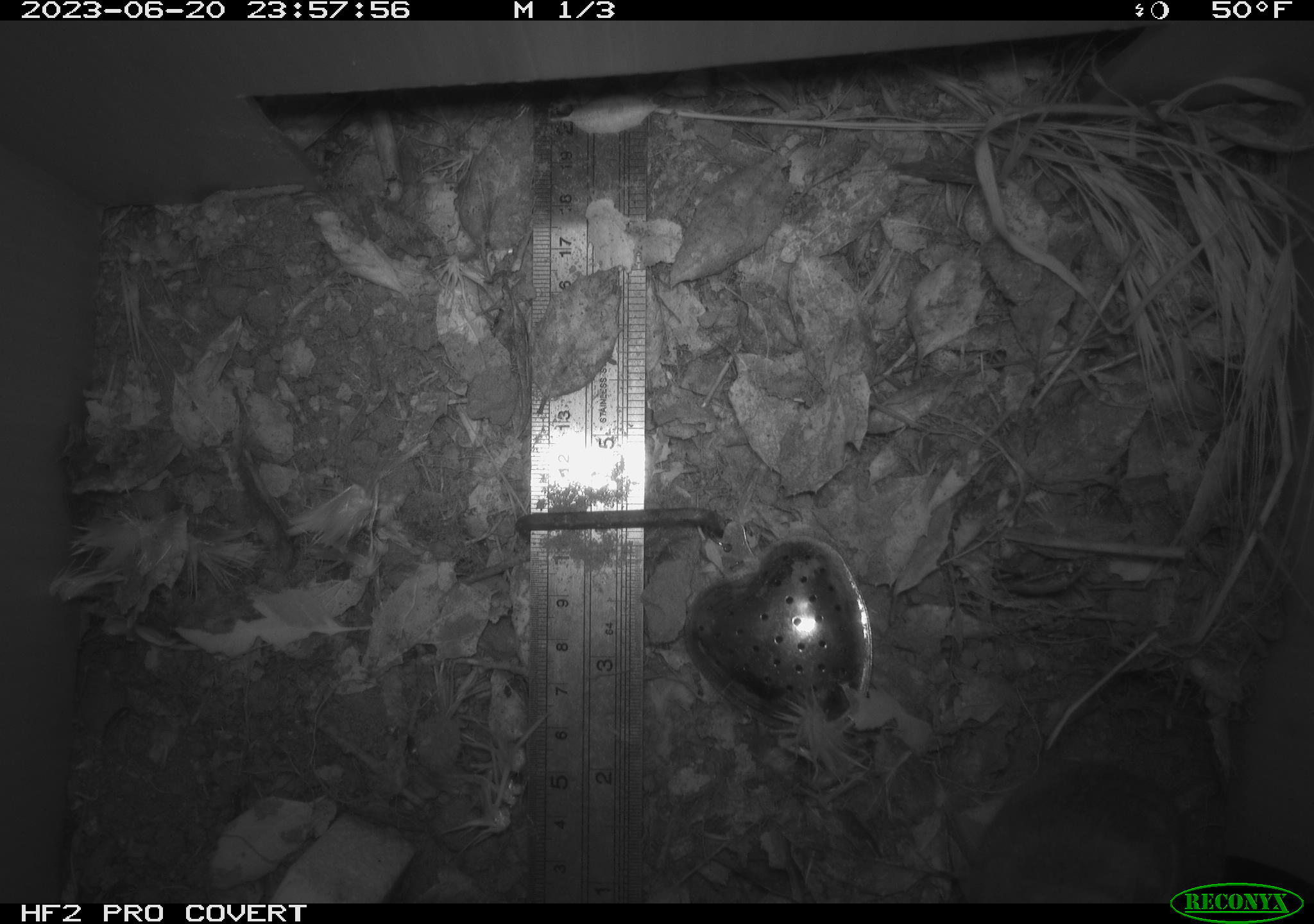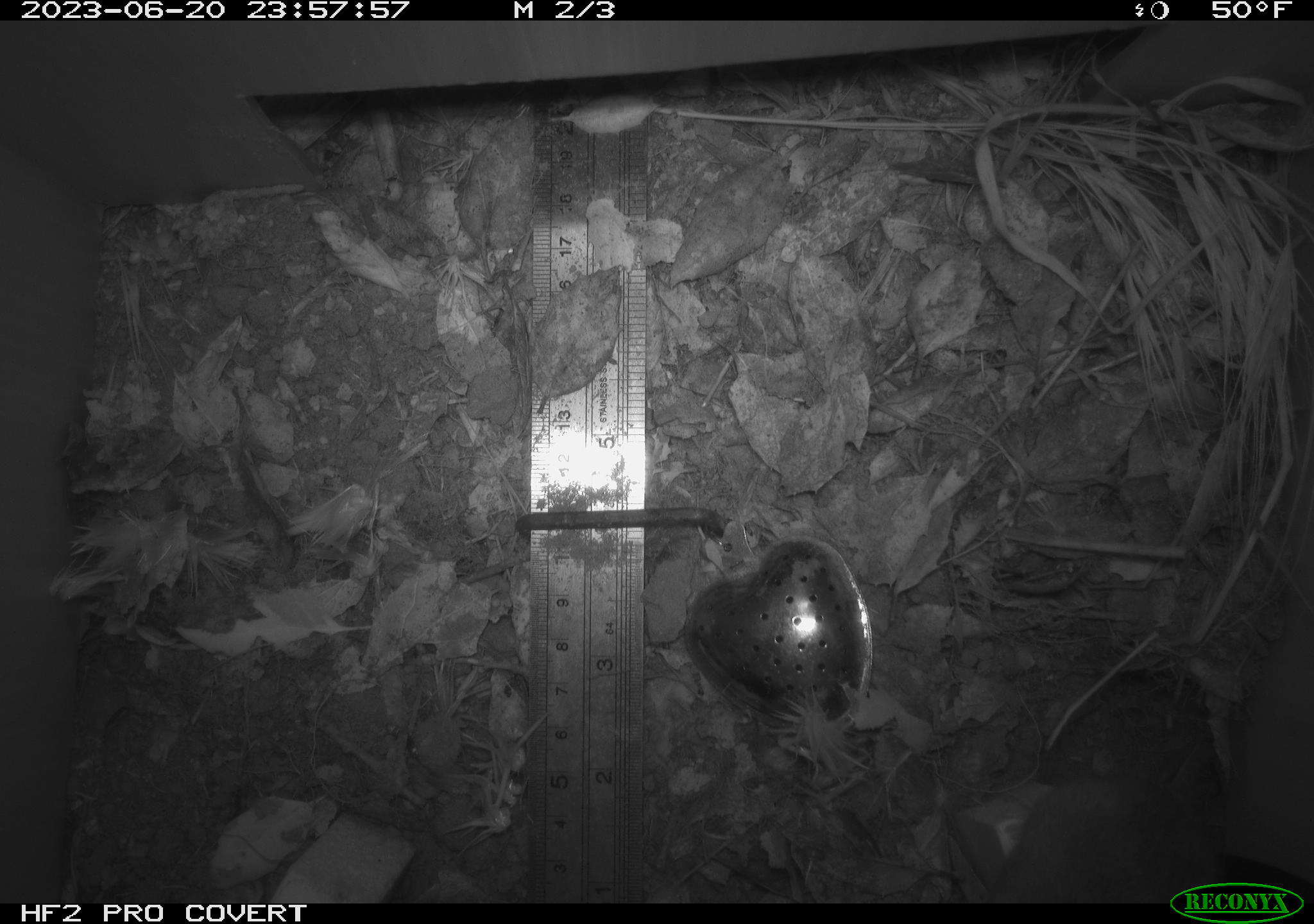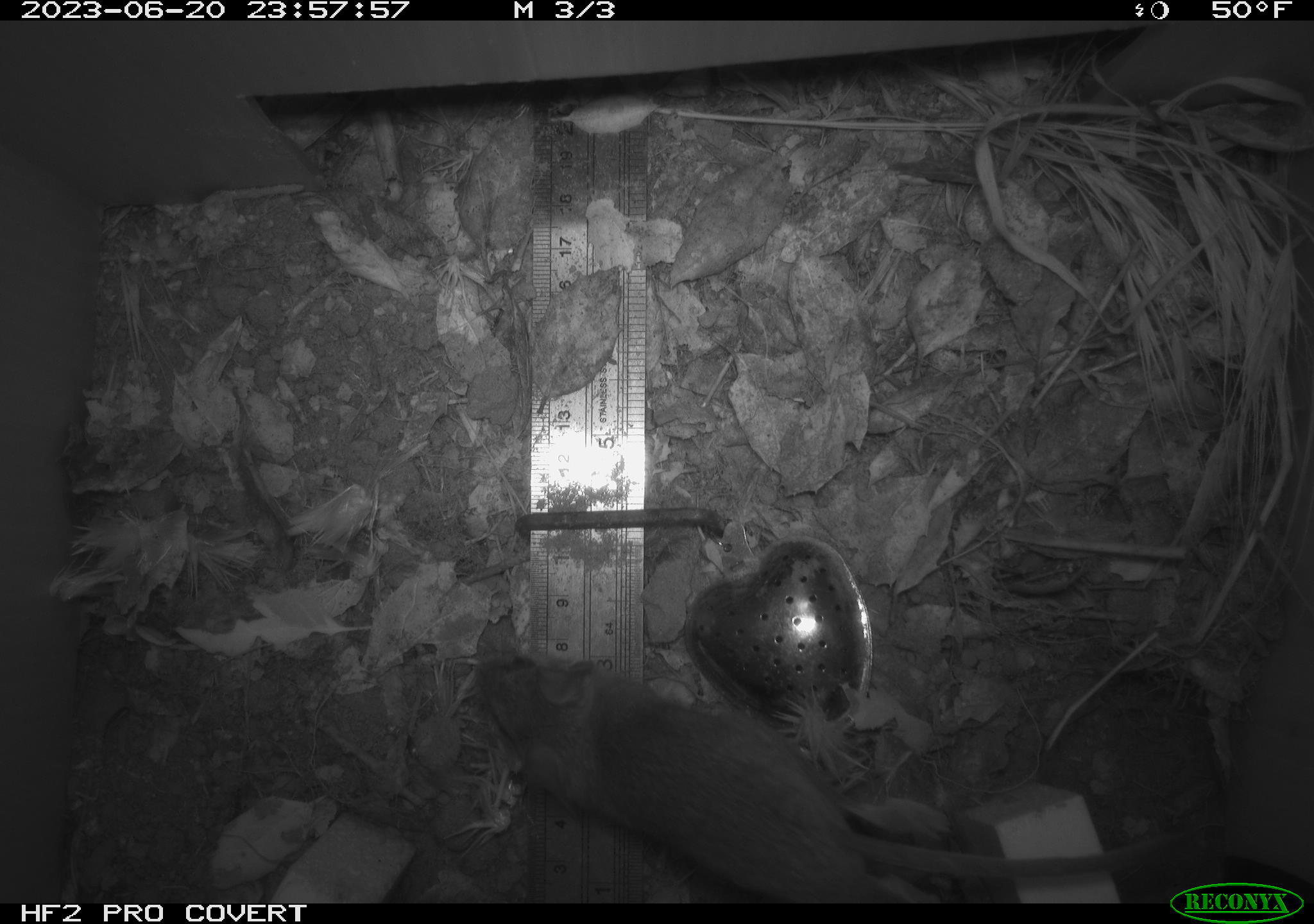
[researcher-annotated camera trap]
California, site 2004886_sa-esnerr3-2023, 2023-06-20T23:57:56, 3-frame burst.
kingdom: Animalia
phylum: Chordata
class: Mammalia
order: Rodentia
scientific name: Rodentia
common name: mouse species